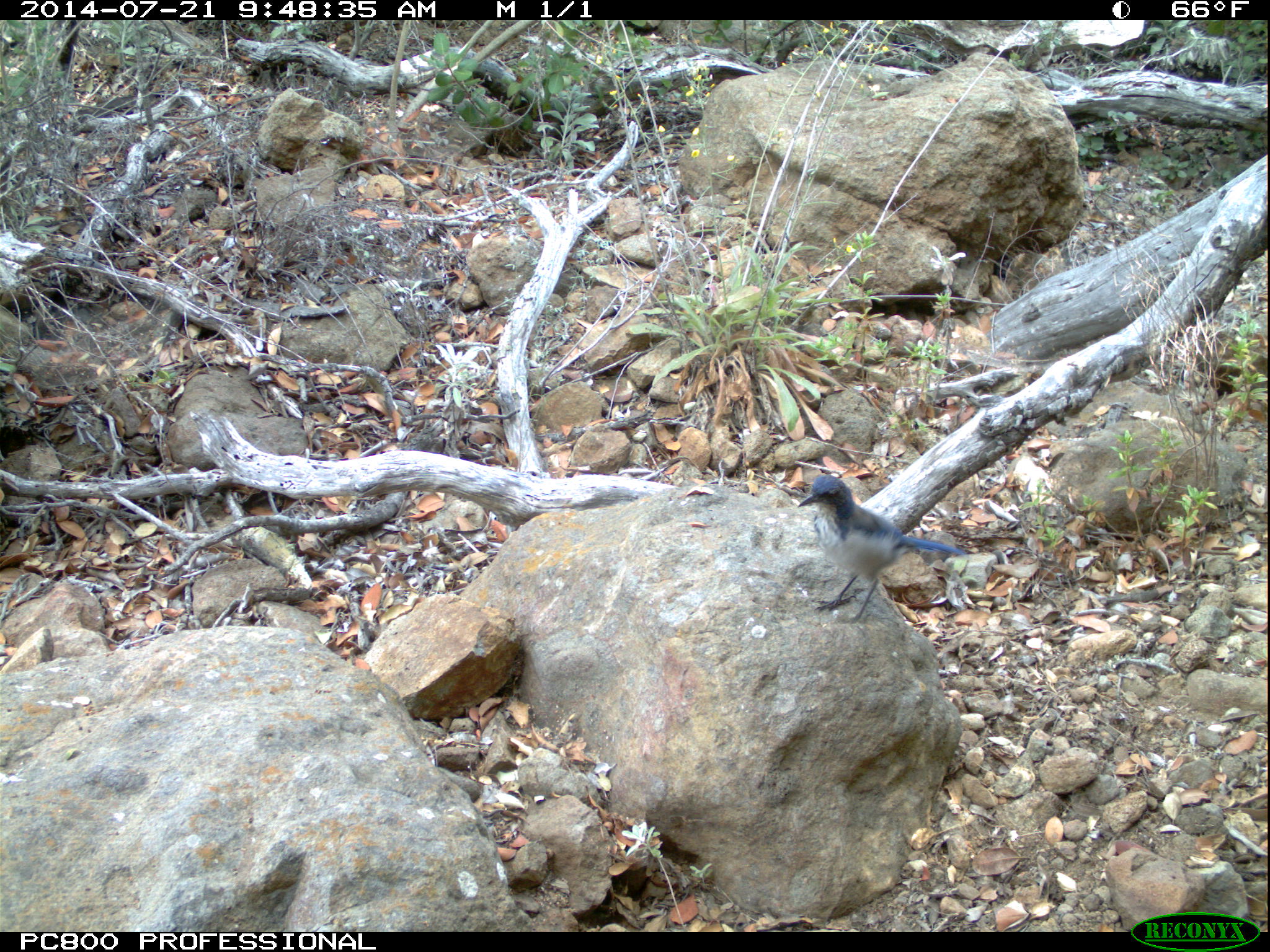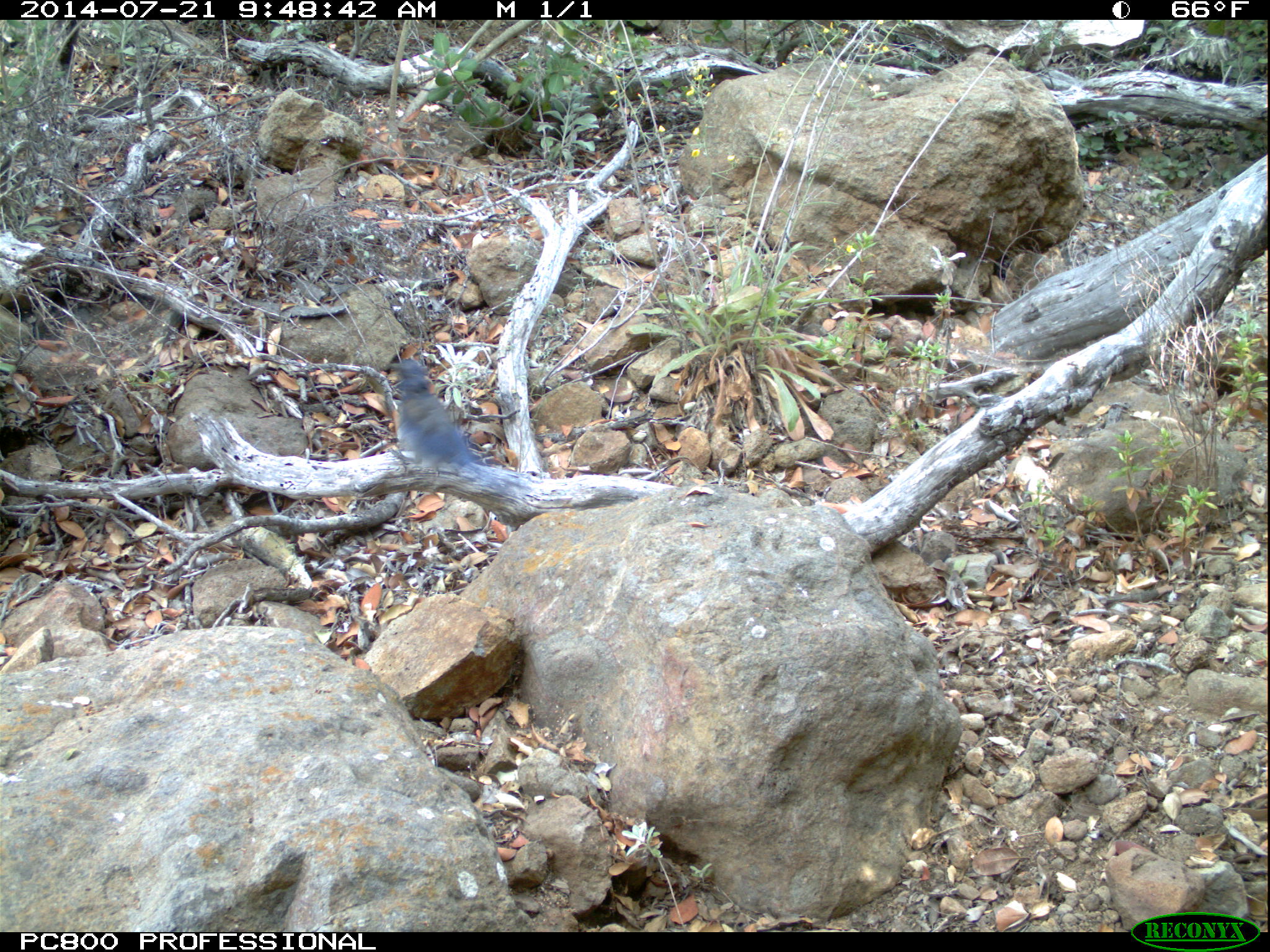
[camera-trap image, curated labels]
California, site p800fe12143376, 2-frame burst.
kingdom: Animalia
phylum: Chordata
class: Aves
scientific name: Aves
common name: bird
Bird (Aves).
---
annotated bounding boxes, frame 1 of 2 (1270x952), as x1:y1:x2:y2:
bird: 797:475:966:624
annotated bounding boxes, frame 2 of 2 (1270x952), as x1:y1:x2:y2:
bird: 386:357:477:475